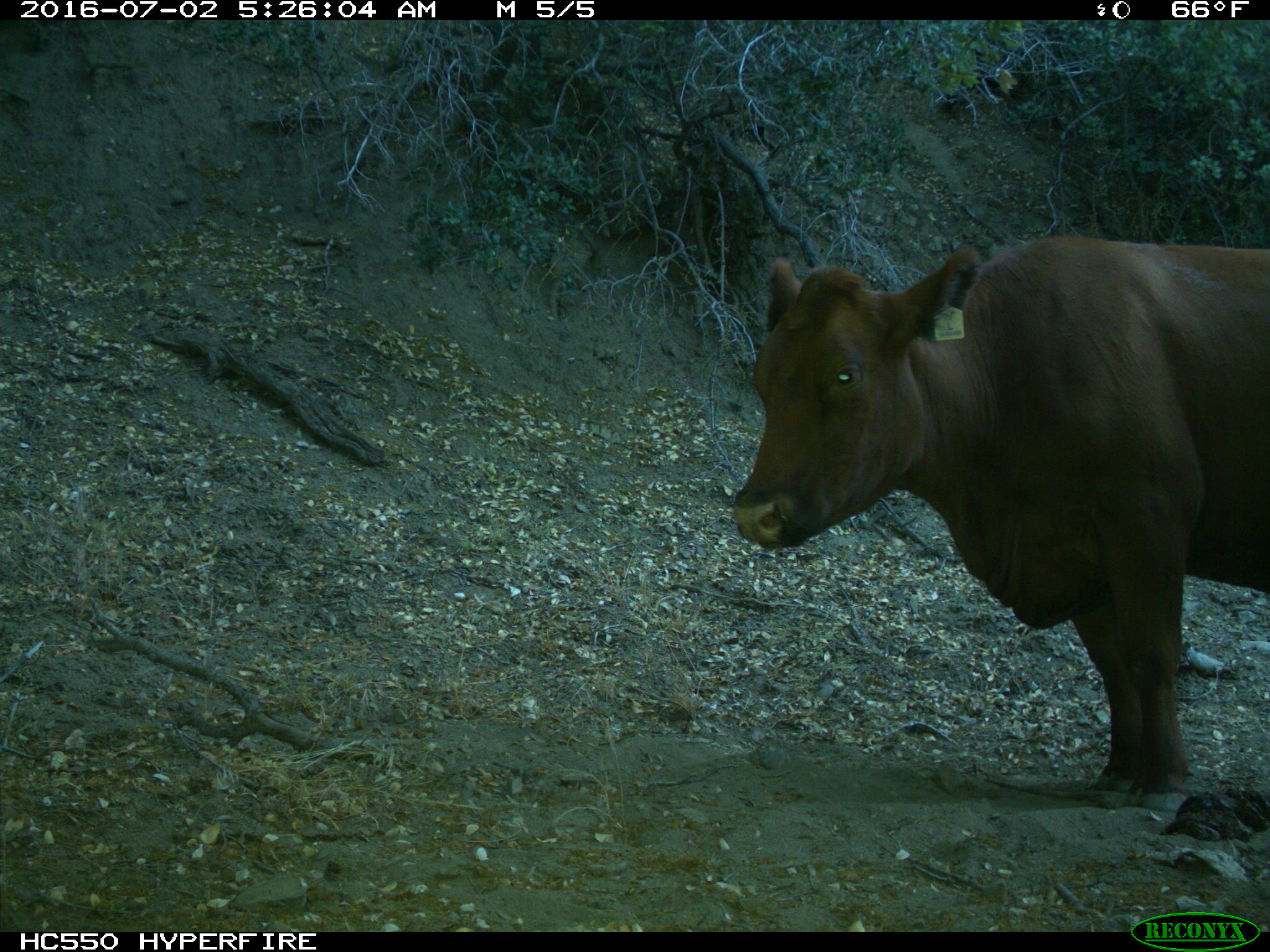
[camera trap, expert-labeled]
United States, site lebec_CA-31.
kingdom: Animalia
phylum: Chordata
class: Mammalia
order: Artiodactyla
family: Bovidae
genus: Bos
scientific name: Bos taurus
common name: domestic cow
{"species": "Bos taurus (domestic cow)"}